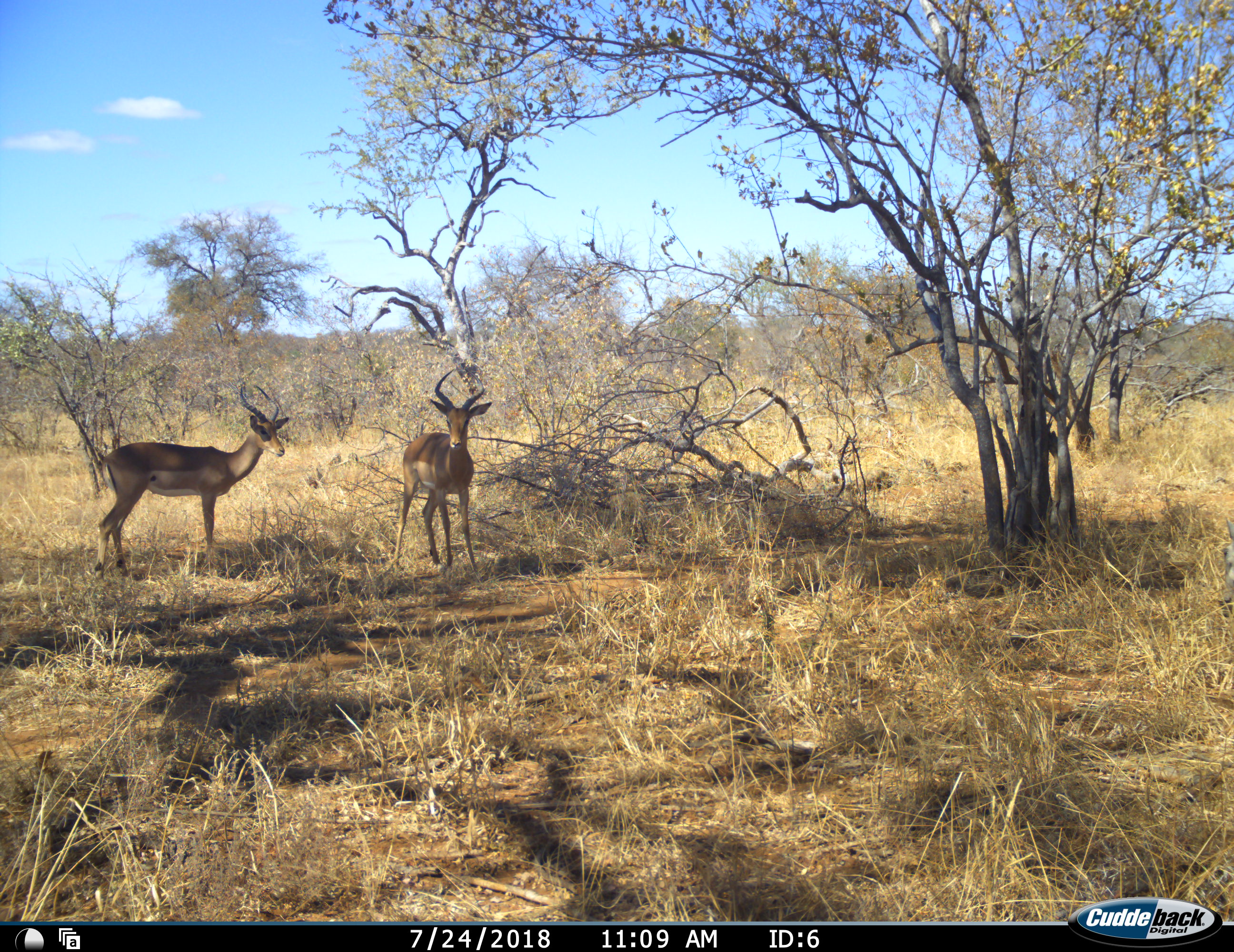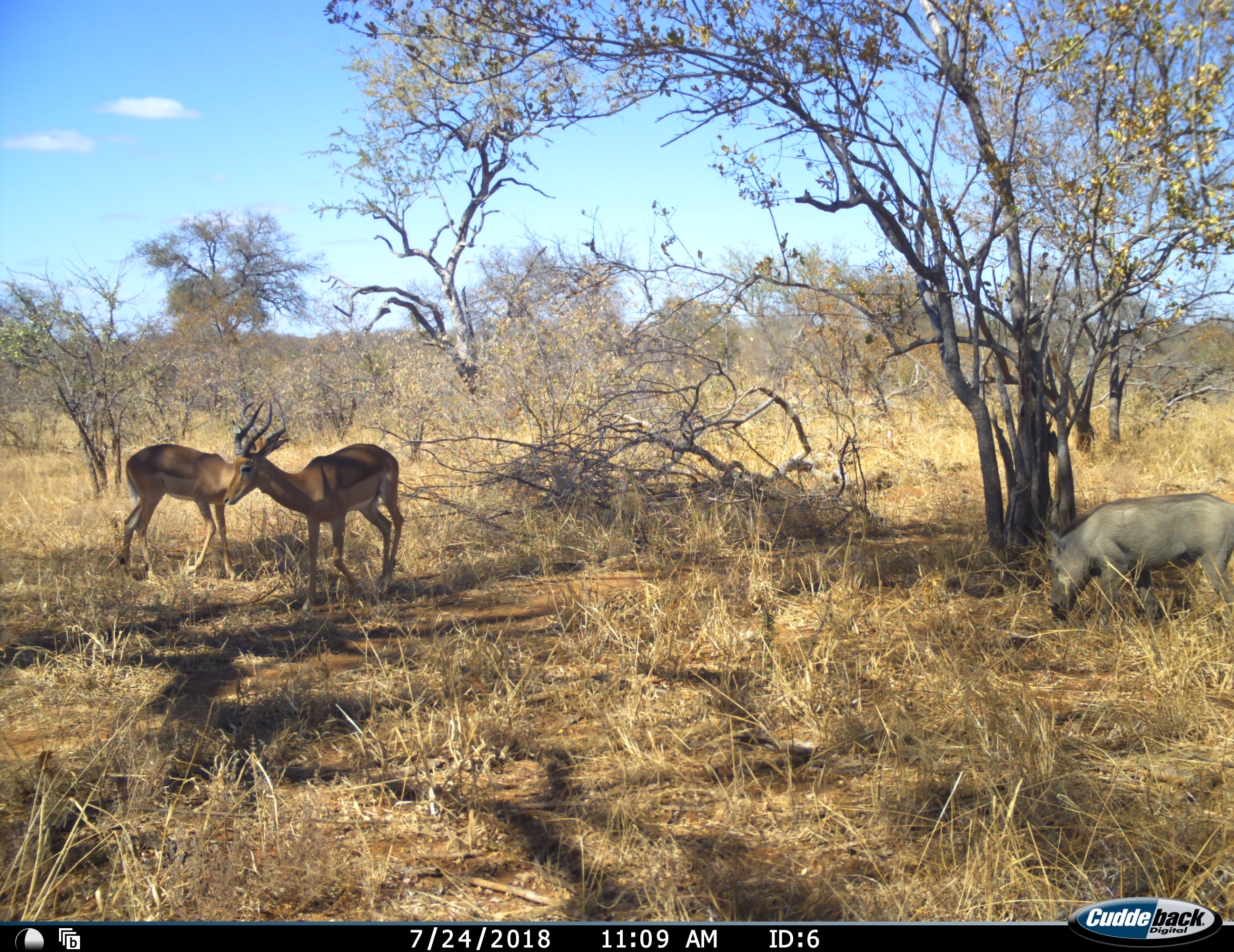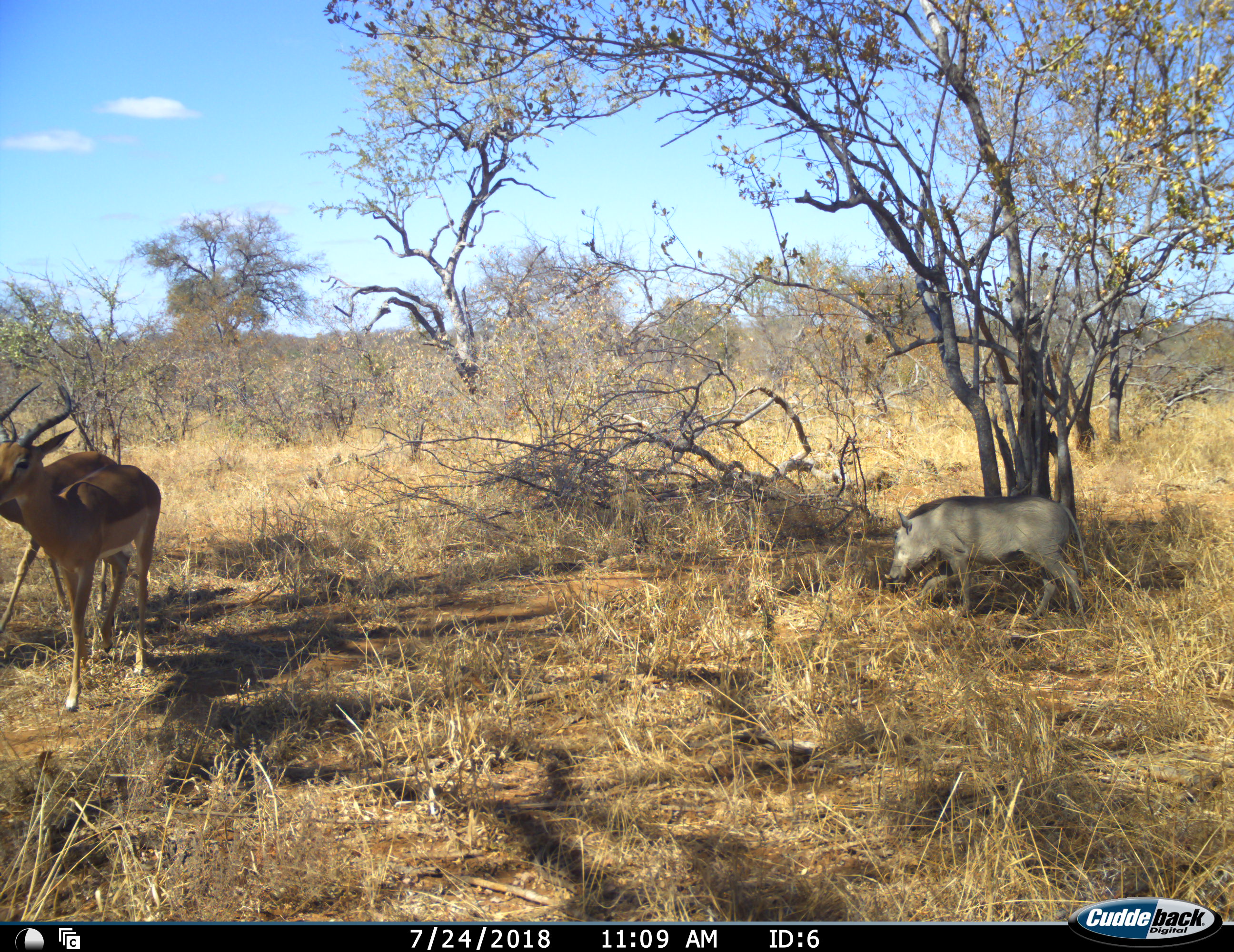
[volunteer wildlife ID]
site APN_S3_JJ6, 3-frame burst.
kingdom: Animalia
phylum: Chordata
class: Mammalia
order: Artiodactyla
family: Bovidae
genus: Aepyceros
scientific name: Aepyceros melampus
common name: impala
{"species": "impala (Aepyceros melampus)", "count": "2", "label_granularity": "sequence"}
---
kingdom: Animalia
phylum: Chordata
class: Mammalia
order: Artiodactyla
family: Suidae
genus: Phacochoerus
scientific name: Phacochoerus africanus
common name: warthog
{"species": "warthog (Phacochoerus africanus)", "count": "1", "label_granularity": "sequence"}